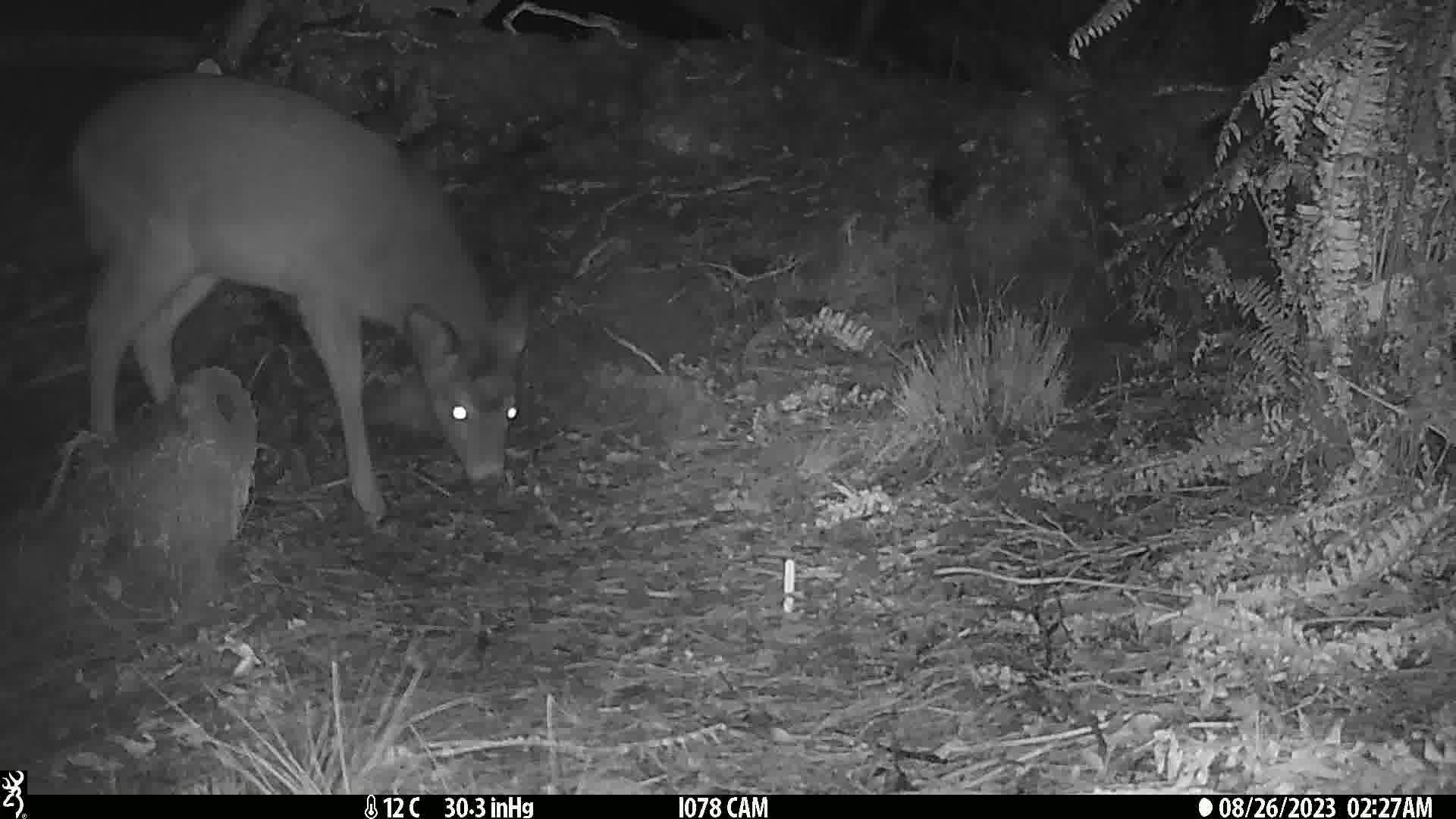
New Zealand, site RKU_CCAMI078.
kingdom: Animalia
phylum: Chordata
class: Mammalia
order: Artiodactyla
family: Cervidae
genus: Odocoileus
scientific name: Odocoileus virginianus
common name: white-tailed deer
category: white tailed deer